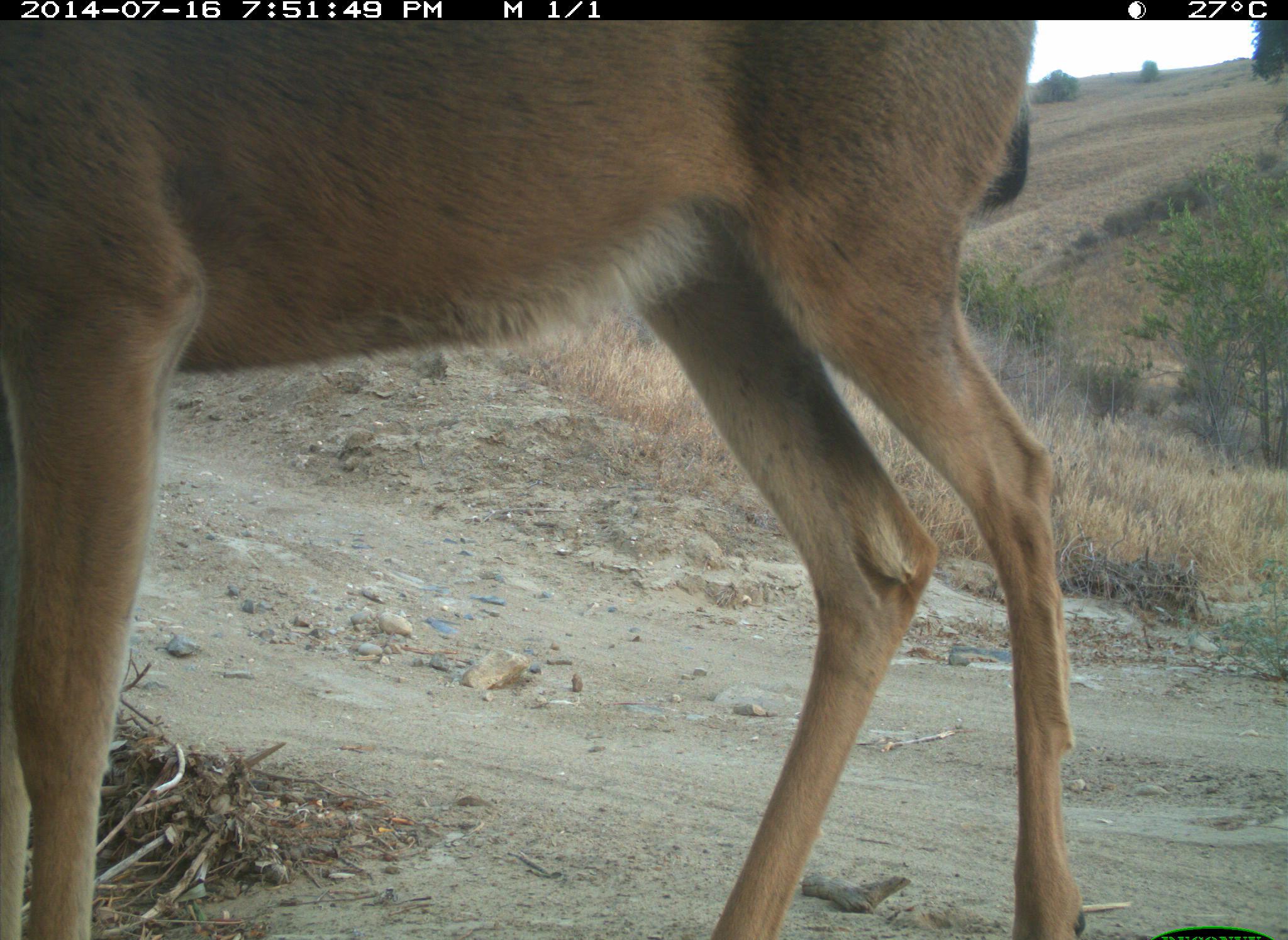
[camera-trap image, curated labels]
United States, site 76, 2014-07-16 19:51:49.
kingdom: Animalia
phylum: Chordata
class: Mammalia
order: Artiodactyla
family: Cervidae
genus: Odocoileus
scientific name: Odocoileus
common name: deer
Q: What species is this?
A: Deer (Odocoileus).